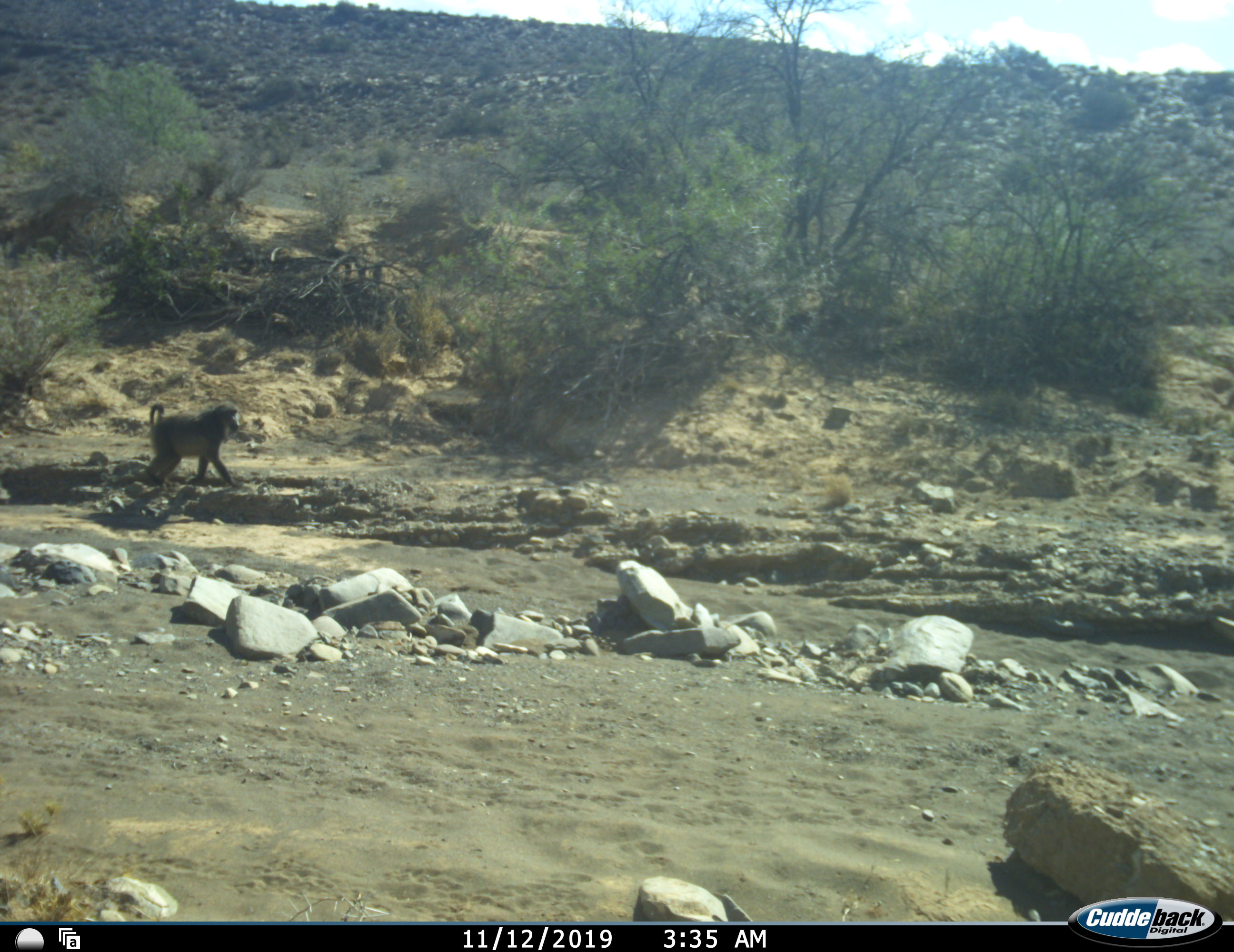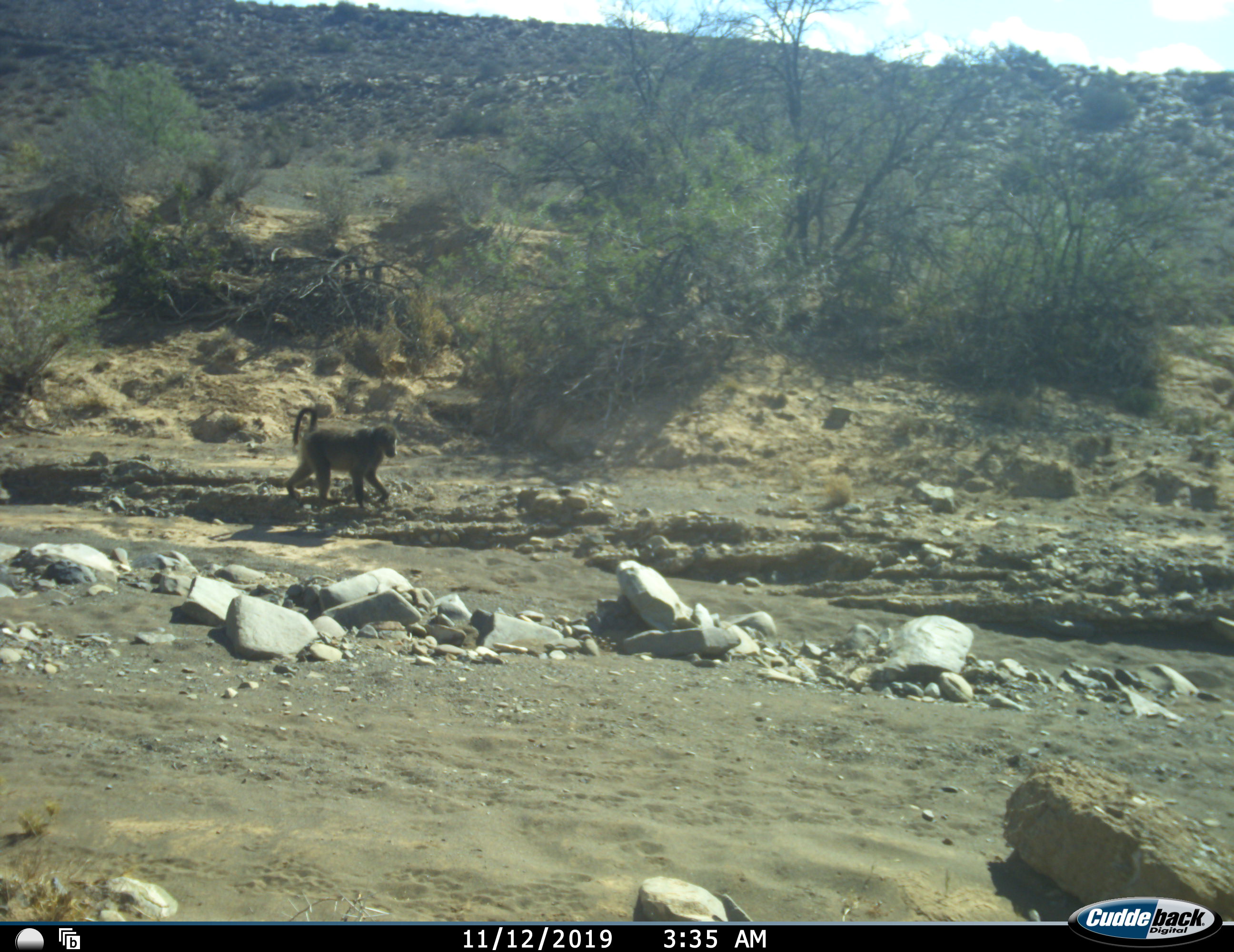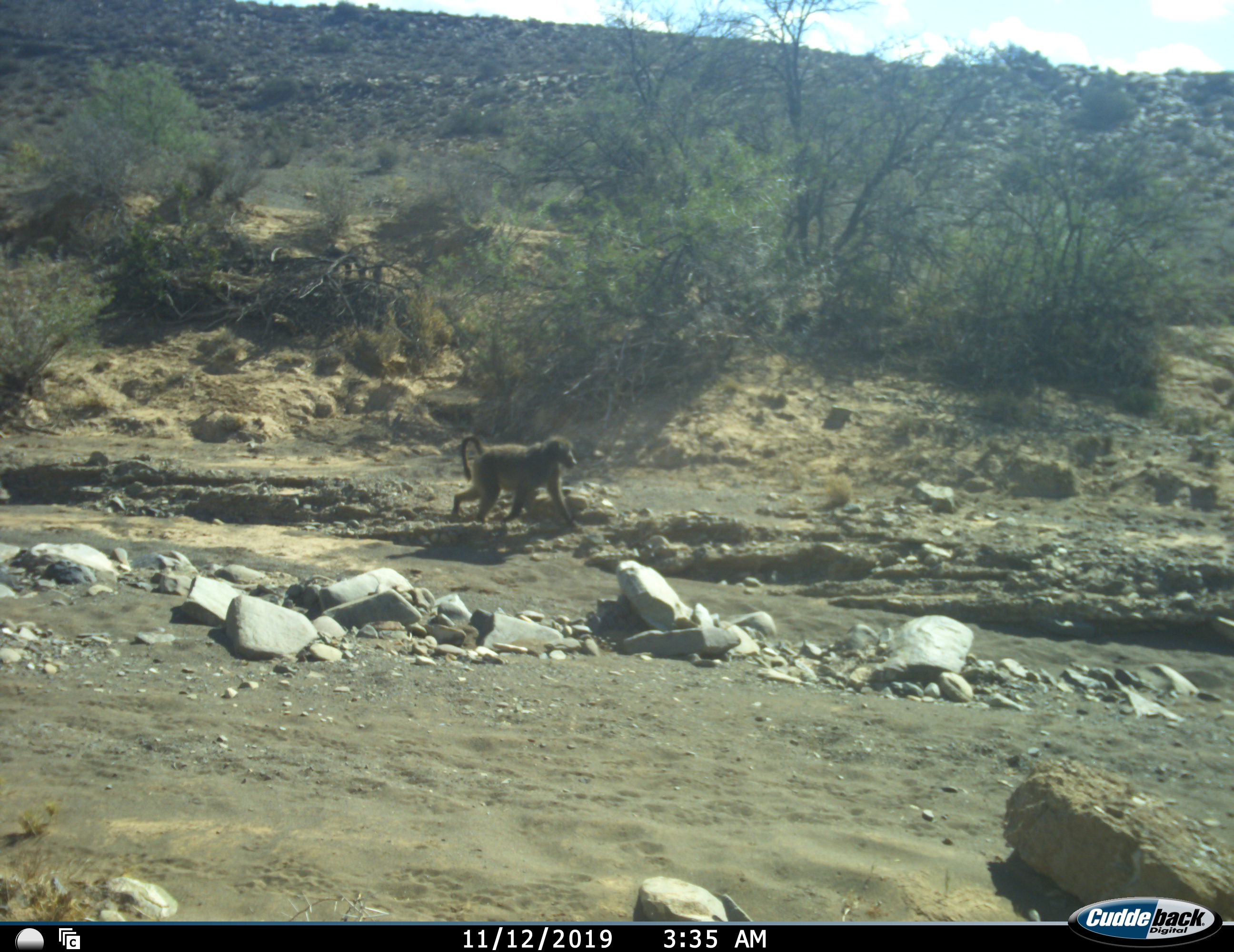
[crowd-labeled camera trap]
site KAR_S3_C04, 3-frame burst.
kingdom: Animalia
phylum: Chordata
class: Mammalia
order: Primates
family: Cercopithecidae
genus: Papio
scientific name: Papio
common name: baboon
Baboon (Papio), count 1. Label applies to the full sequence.